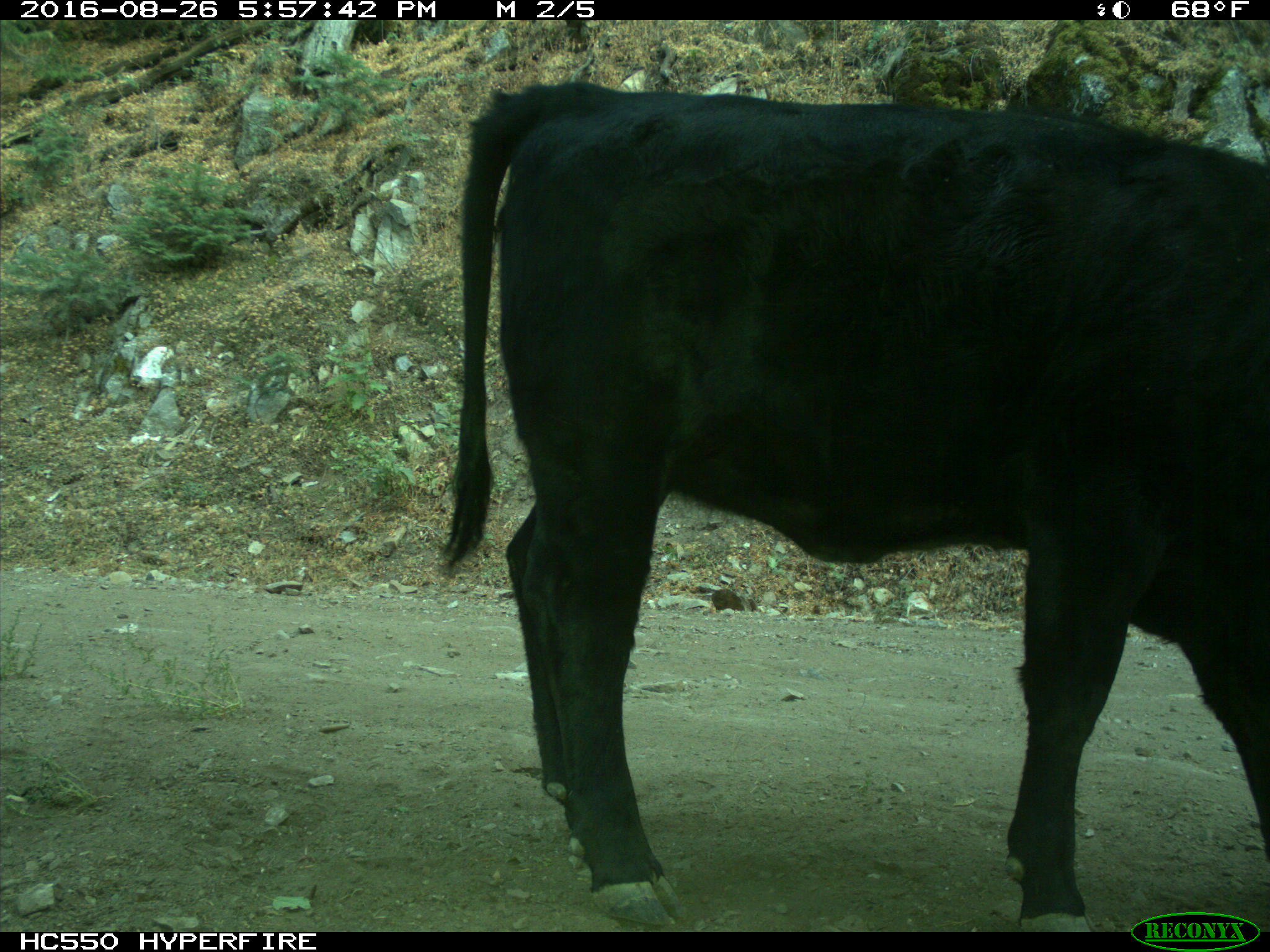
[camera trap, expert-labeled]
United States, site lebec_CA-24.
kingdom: Animalia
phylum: Chordata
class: Mammalia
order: Artiodactyla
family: Bovidae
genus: Bos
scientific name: Bos taurus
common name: domestic cow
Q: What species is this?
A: Bos taurus (domestic cow).